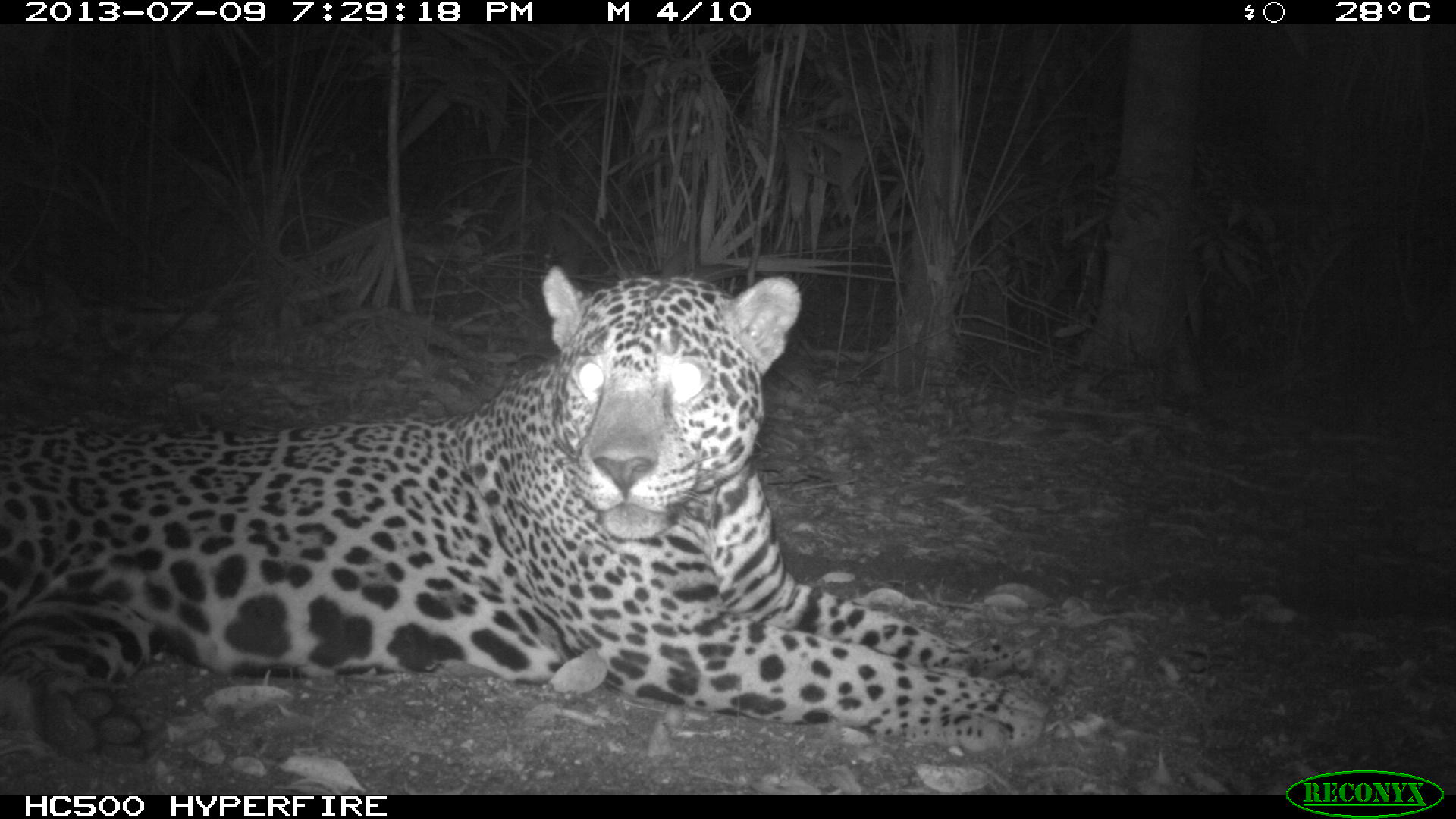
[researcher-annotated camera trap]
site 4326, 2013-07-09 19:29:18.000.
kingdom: Animalia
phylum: Chordata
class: Mammalia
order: Carnivora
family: Felidae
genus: Panthera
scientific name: Panthera onca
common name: jaguar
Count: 1.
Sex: male.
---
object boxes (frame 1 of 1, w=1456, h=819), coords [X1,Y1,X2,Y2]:
panthera onca: [0,265,1070,763]